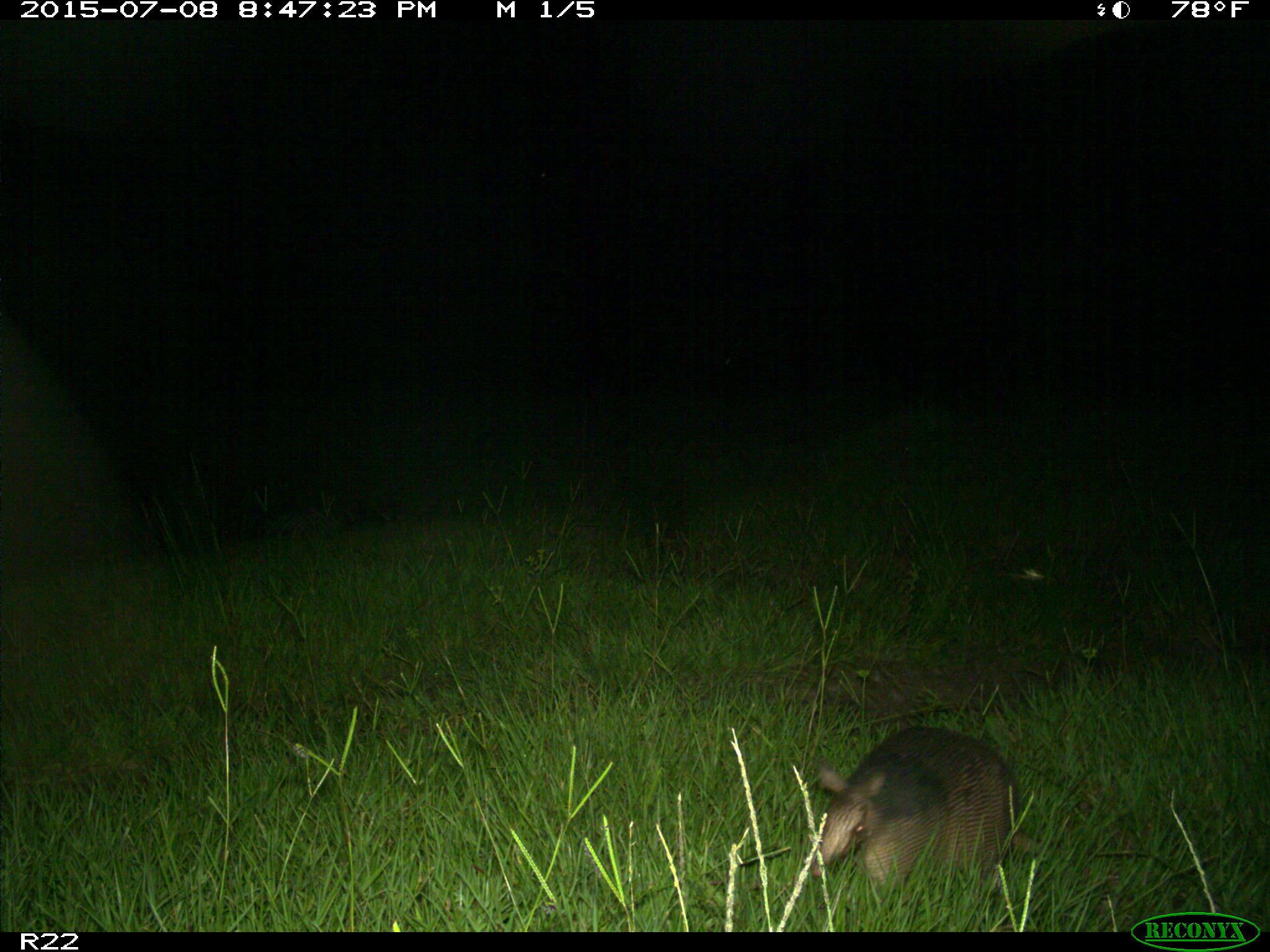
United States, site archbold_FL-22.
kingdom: Animalia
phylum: Chordata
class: Mammalia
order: Artiodactyla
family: Bovidae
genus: Bos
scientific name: Bos taurus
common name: domestic cow